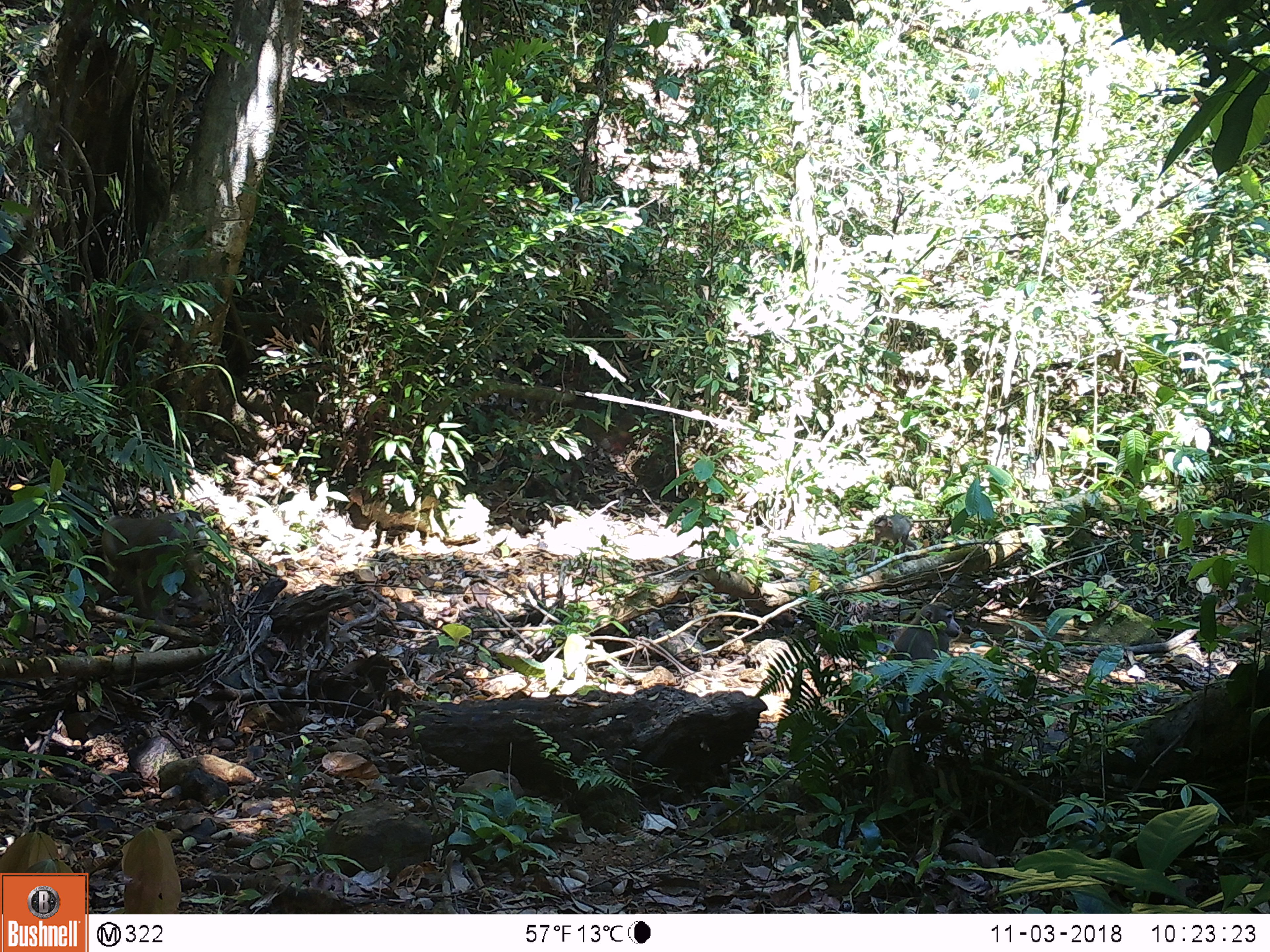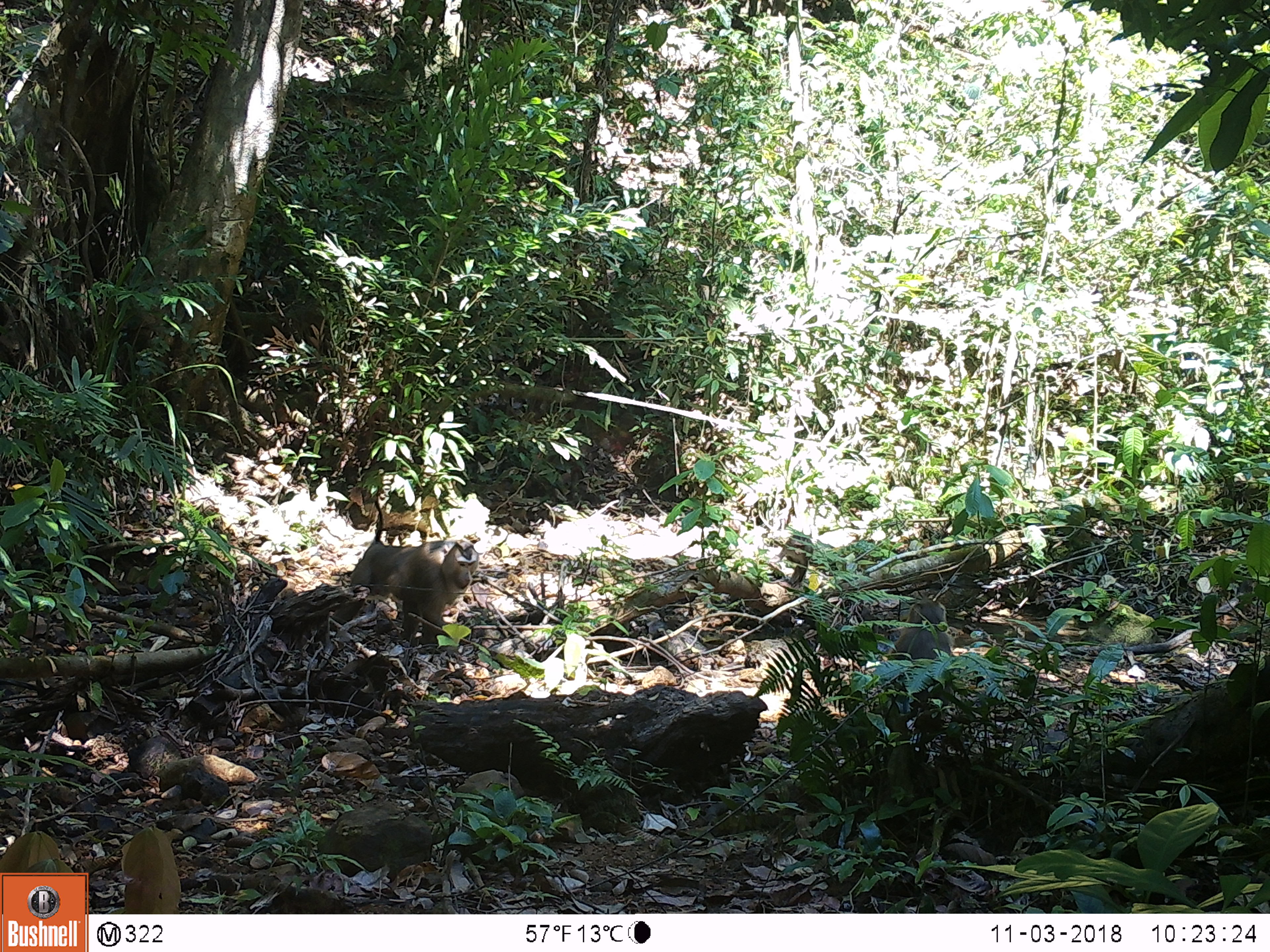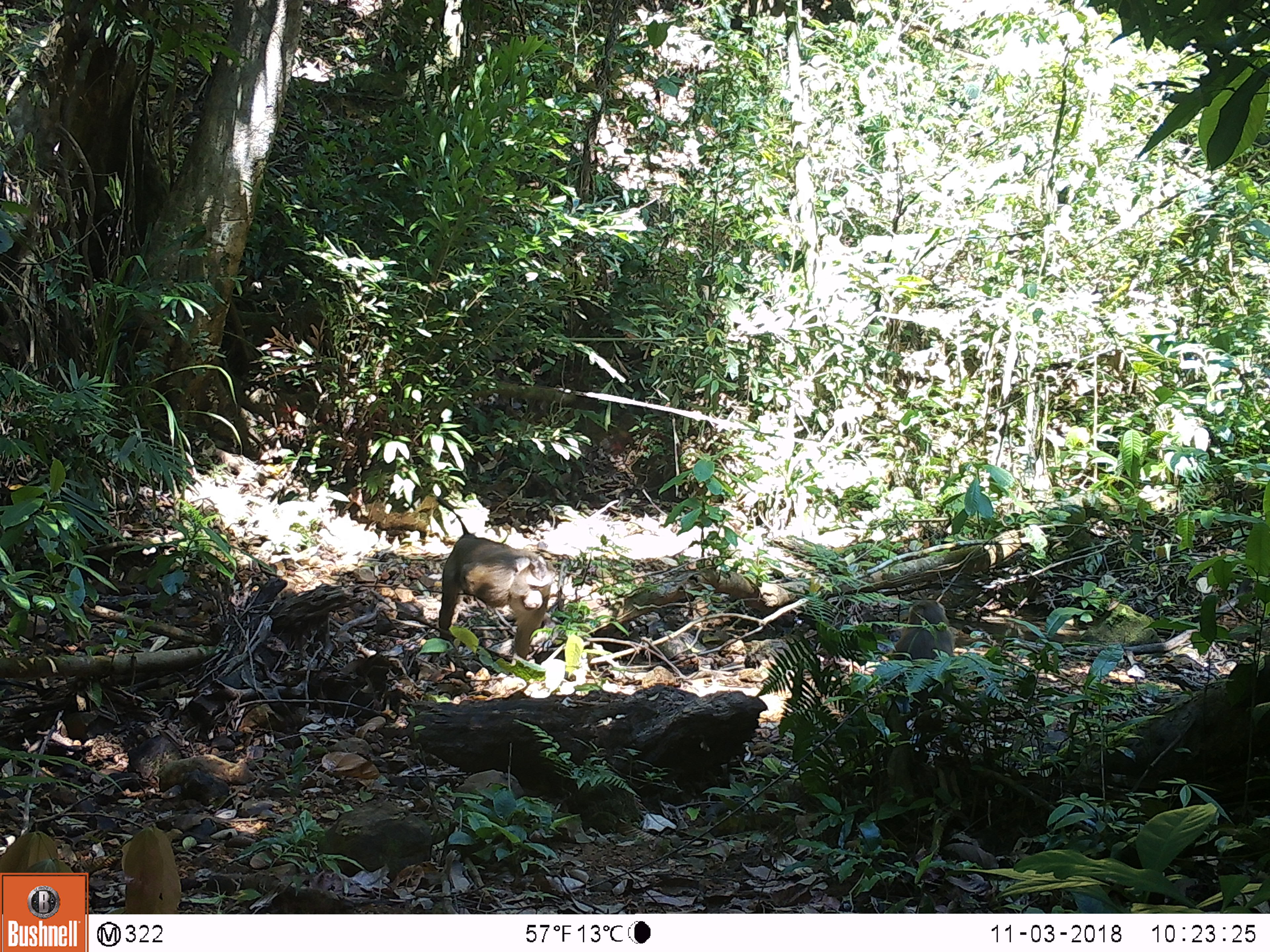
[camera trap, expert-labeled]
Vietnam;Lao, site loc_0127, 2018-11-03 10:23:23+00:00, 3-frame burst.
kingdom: Animalia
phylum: Chordata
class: Mammalia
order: Primates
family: Cercopithecidae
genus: Macaca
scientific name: Macaca nemestrina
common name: pig-tailed macaque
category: pig tailed macaque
Pig tailed macaque (pig-tailed macaque) (Macaca nemestrina). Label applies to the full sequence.